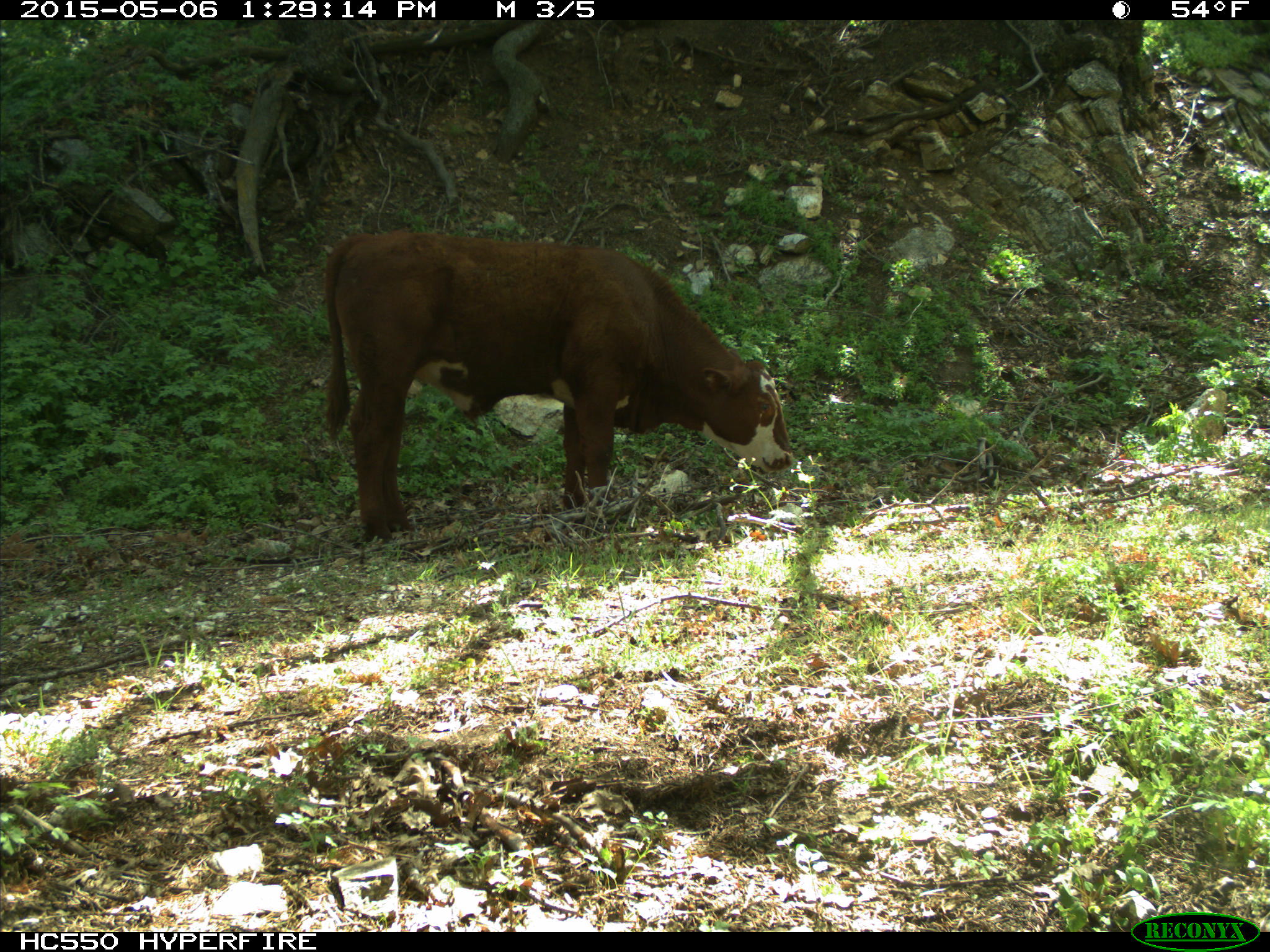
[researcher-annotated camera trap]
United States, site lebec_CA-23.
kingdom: Animalia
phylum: Chordata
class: Mammalia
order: Artiodactyla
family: Bovidae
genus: Bos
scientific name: Bos taurus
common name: domestic cow